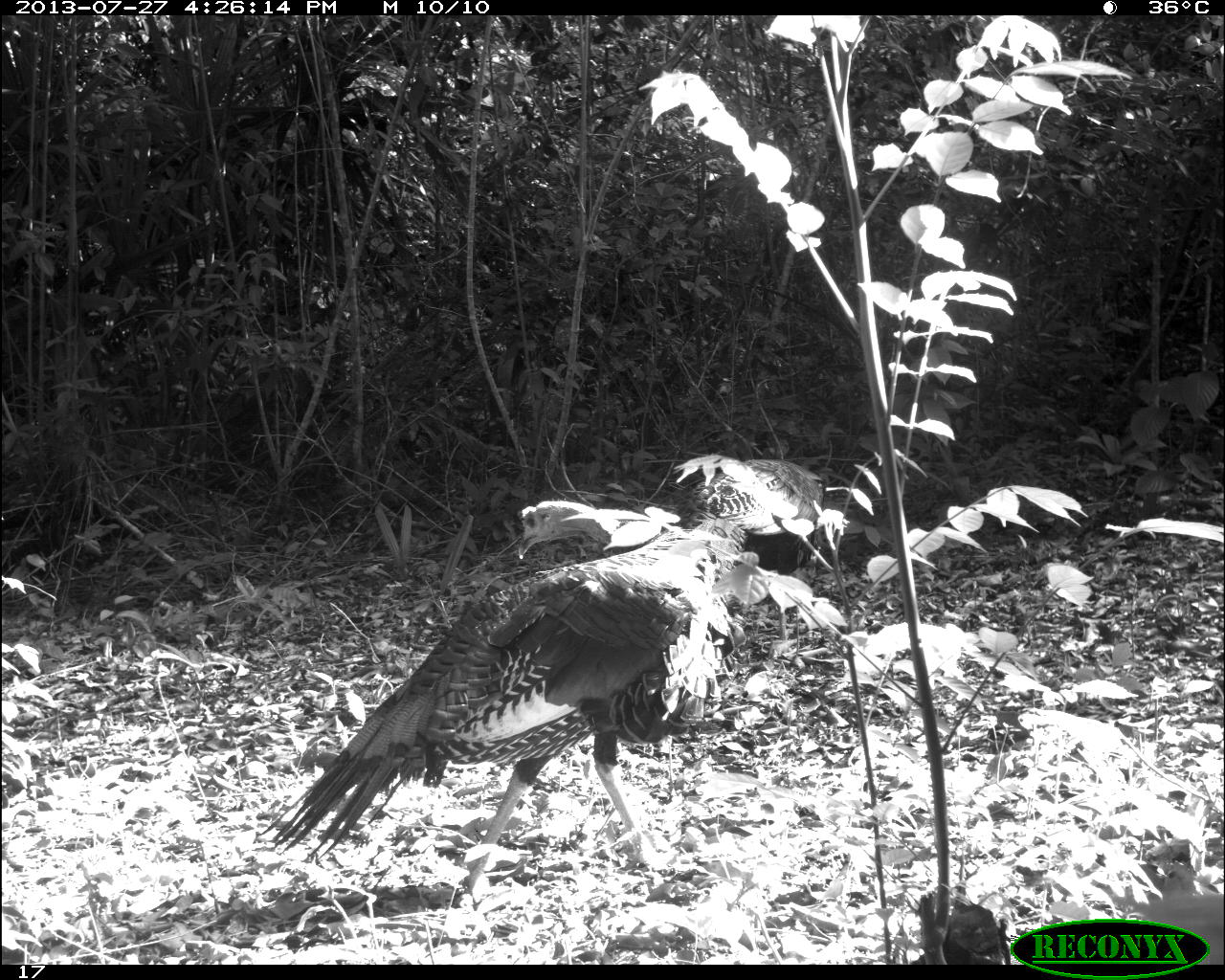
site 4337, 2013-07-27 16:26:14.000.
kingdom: Animalia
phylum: Chordata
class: Aves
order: Galliformes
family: Phasianidae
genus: Meleagris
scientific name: Meleagris ocellata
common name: ocellated turkey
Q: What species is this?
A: Meleagris ocellata (ocellated turkey).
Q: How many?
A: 2.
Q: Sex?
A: Male.